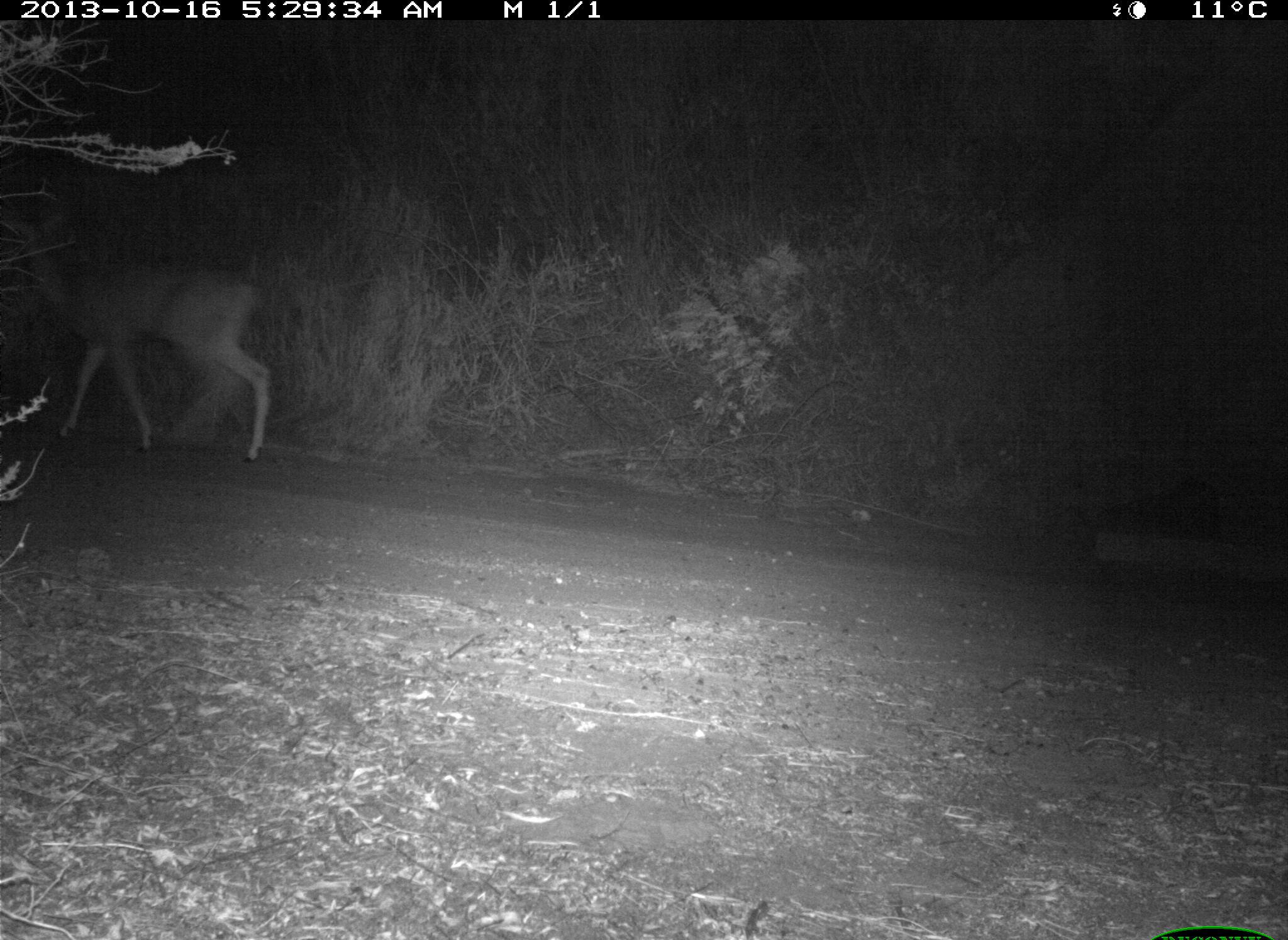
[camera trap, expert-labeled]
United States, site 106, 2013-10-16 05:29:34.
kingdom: Animalia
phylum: Chordata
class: Mammalia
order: Artiodactyla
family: Cervidae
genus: Odocoileus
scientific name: Odocoileus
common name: deer